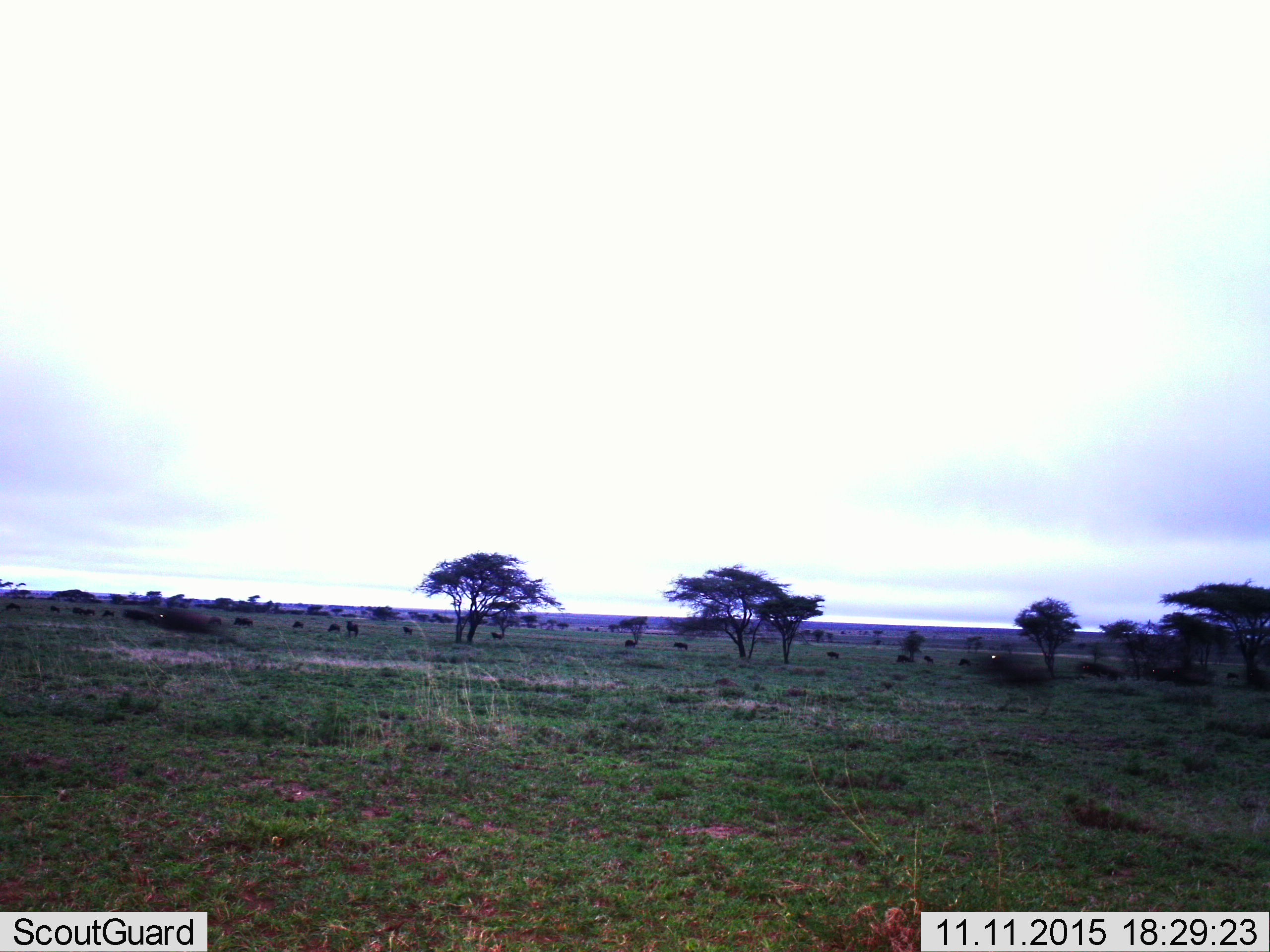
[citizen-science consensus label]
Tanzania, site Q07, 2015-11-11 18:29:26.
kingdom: Animalia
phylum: Chordata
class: Mammalia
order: Artiodactyla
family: Bovidae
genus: Connochaetes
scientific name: Connochaetes taurinus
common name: blue wildebeest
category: wildebeest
Wildebeest (blue wildebeest) (Connochaetes taurinus), count 11-50. Behavior (volunteer vote fractions): standing 86%, resting 14%, moving 14%, interacting 0%. Young present (vote fraction): 0%. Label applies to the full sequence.